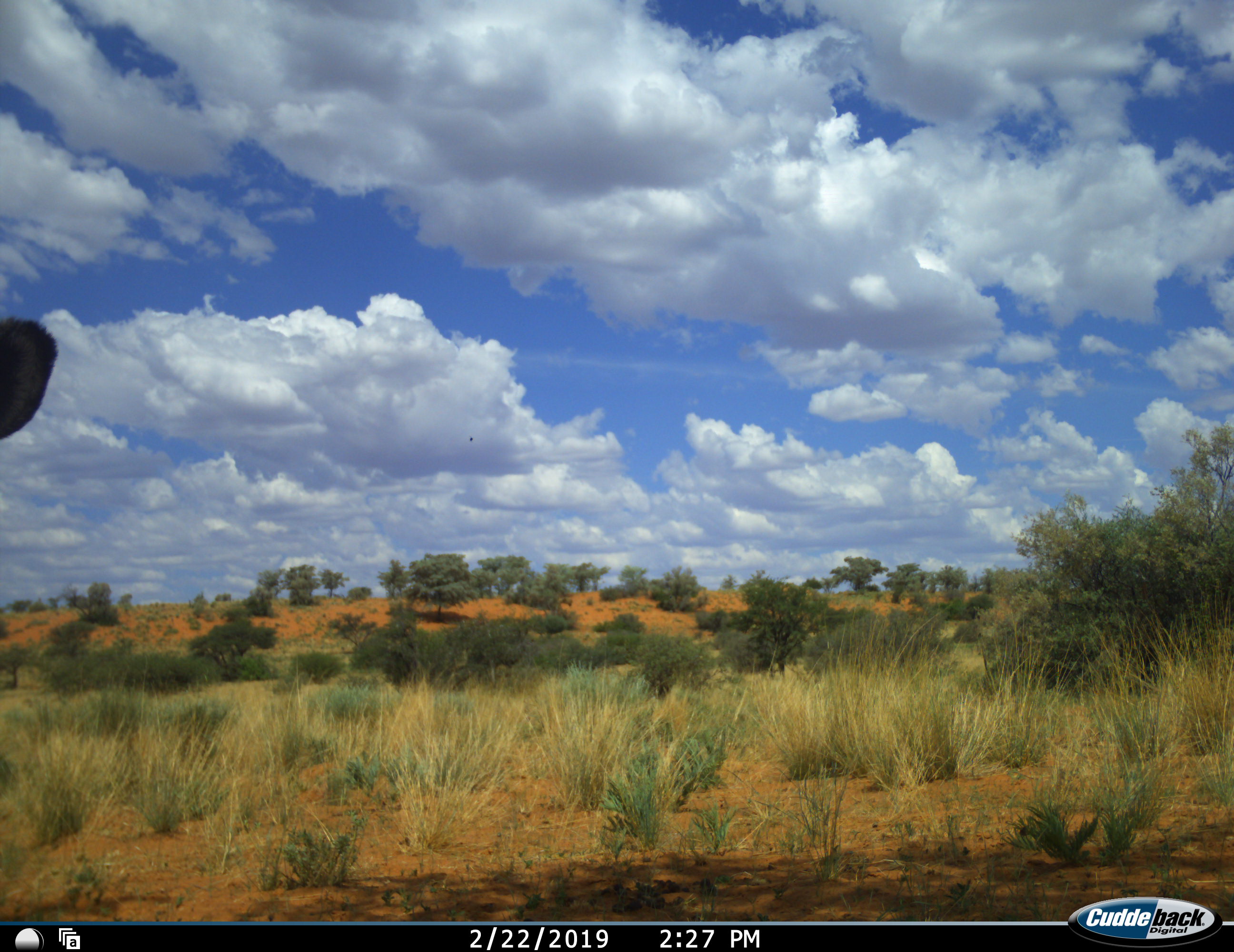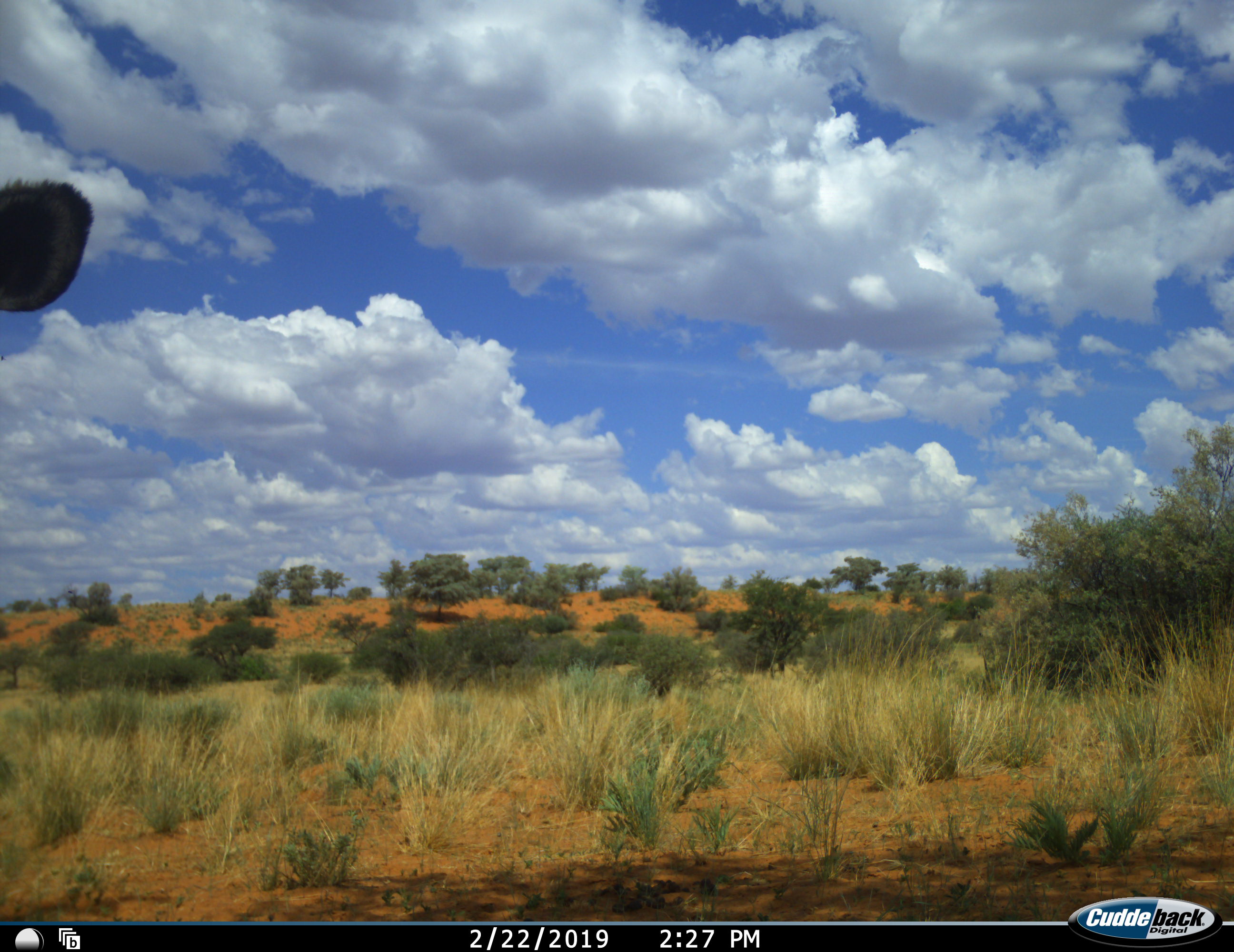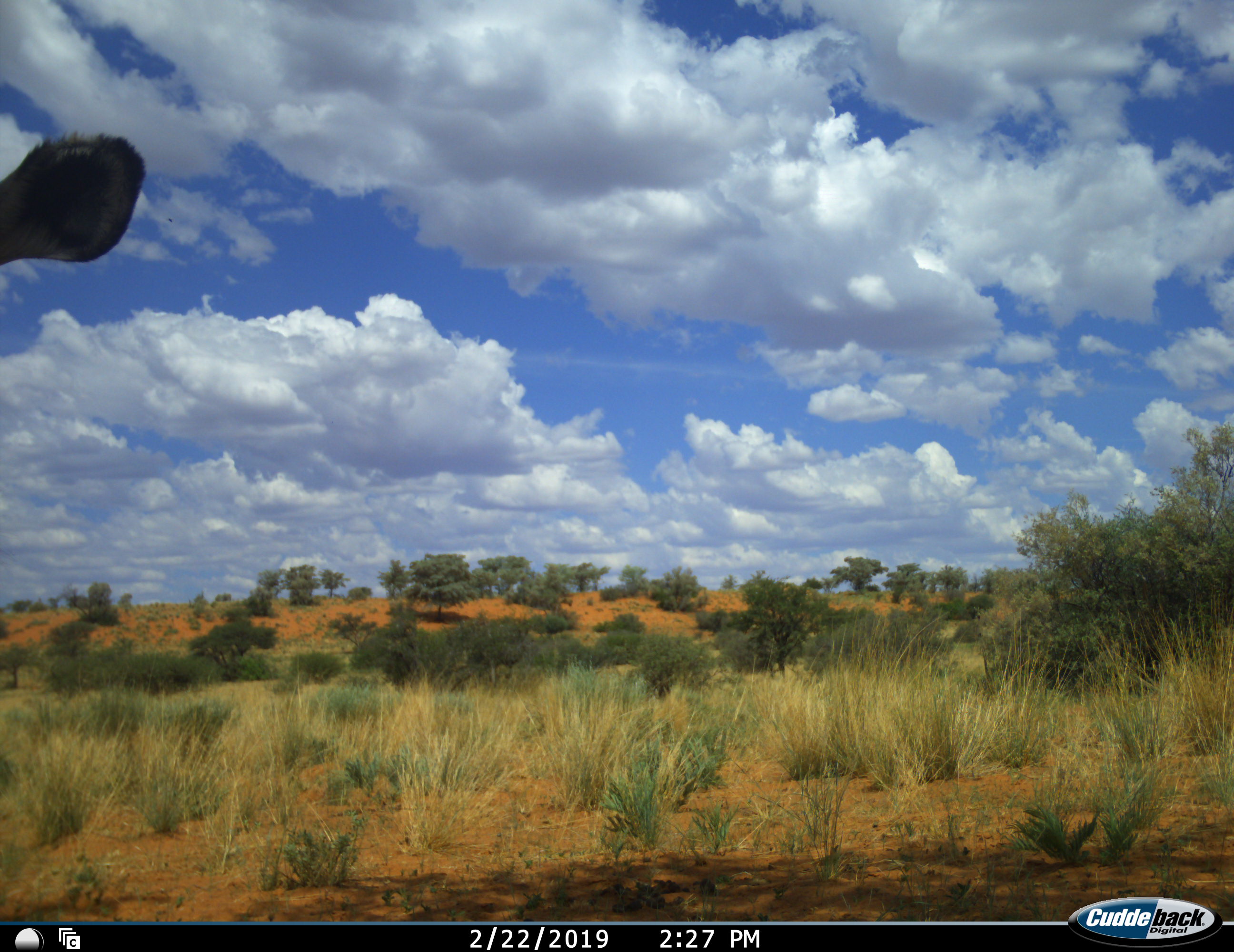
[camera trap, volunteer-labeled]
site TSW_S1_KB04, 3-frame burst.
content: unidentified animal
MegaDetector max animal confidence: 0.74